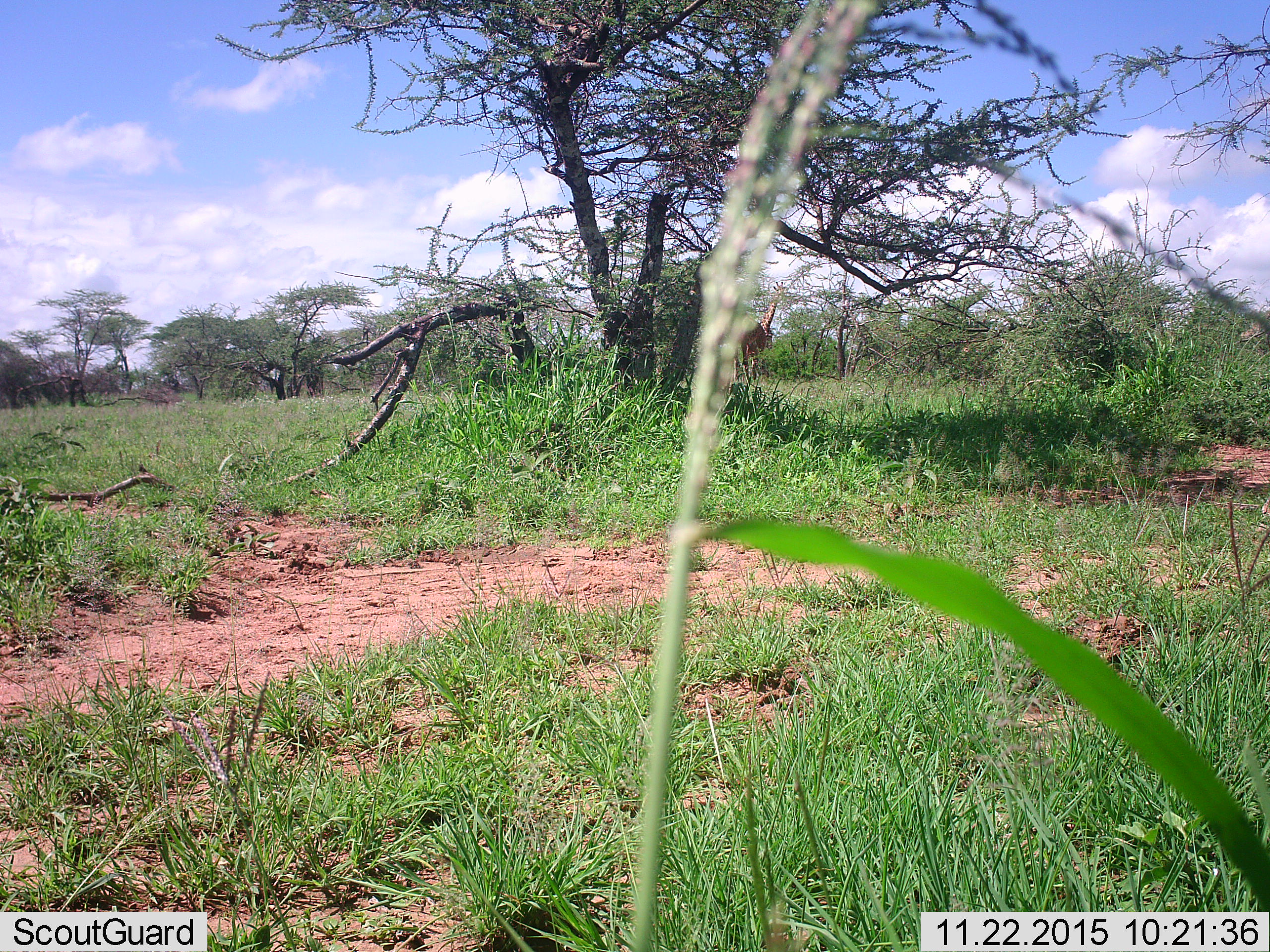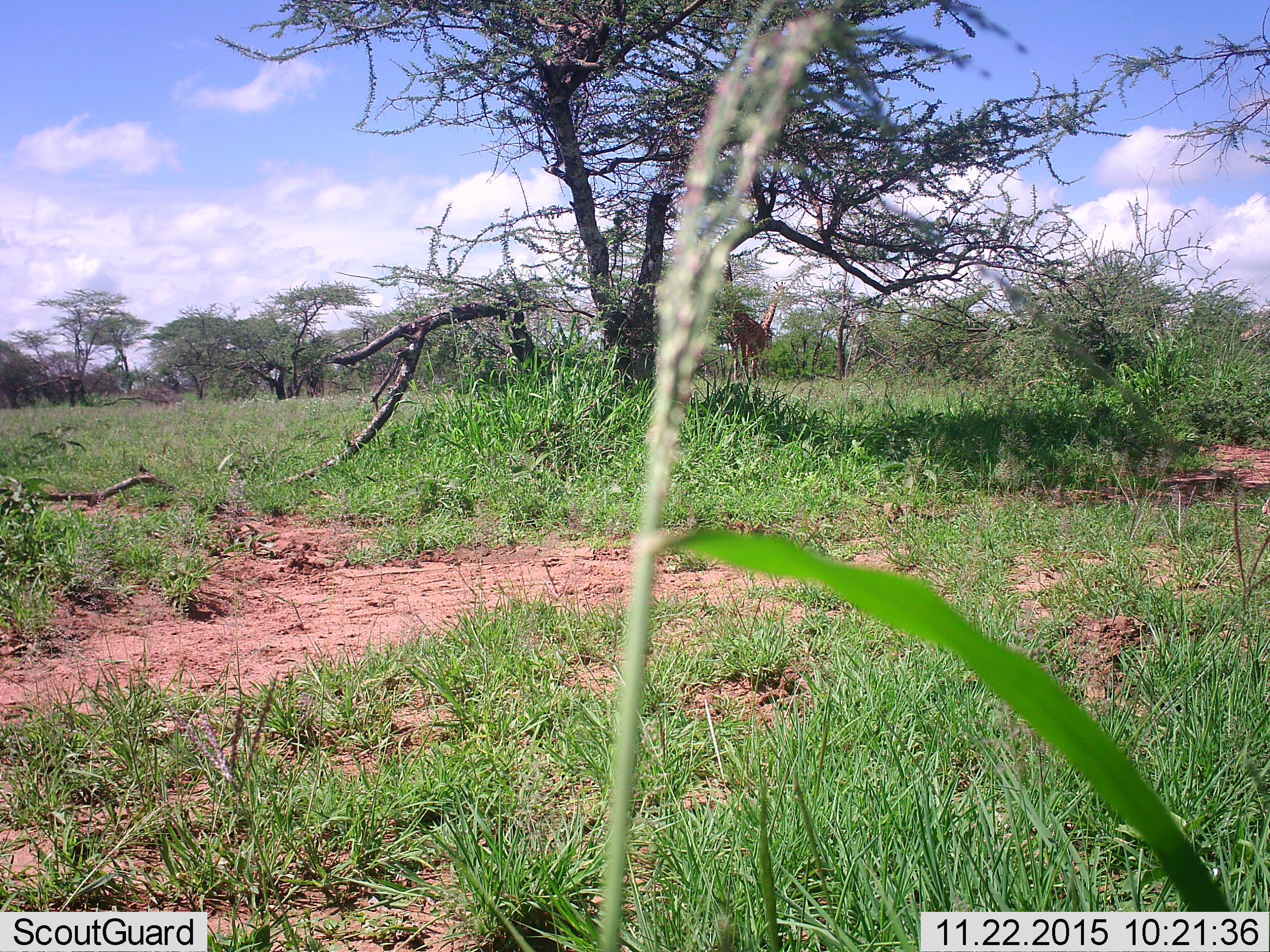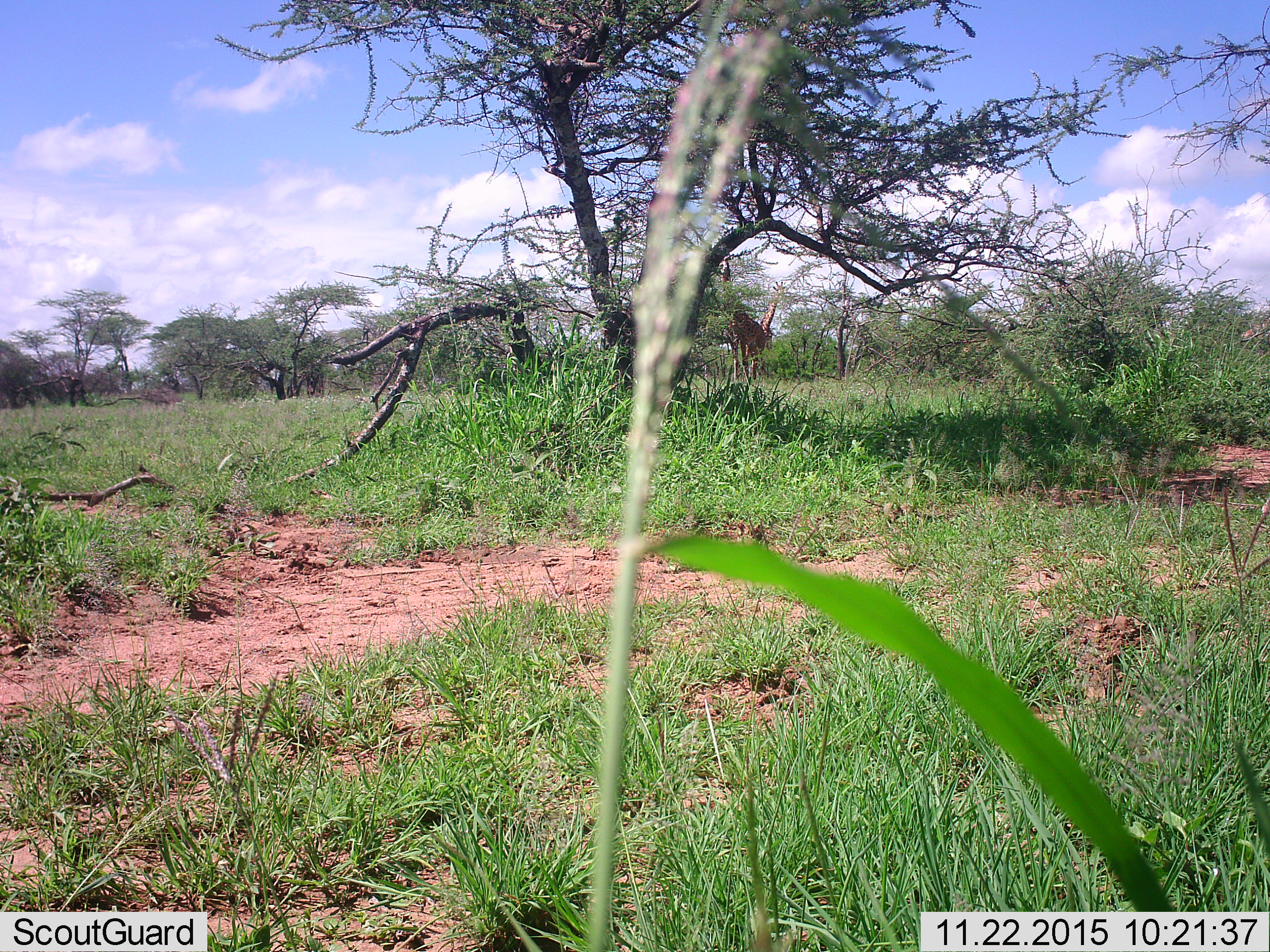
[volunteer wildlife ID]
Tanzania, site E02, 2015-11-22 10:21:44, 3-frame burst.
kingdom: Animalia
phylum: Chordata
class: Mammalia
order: Artiodactyla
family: Giraffidae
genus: Giraffa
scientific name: Giraffa camelopardalis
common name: giraffe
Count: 2.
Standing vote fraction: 82%.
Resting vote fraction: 0%.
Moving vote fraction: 9%.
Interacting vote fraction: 0%.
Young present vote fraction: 0%.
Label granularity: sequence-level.